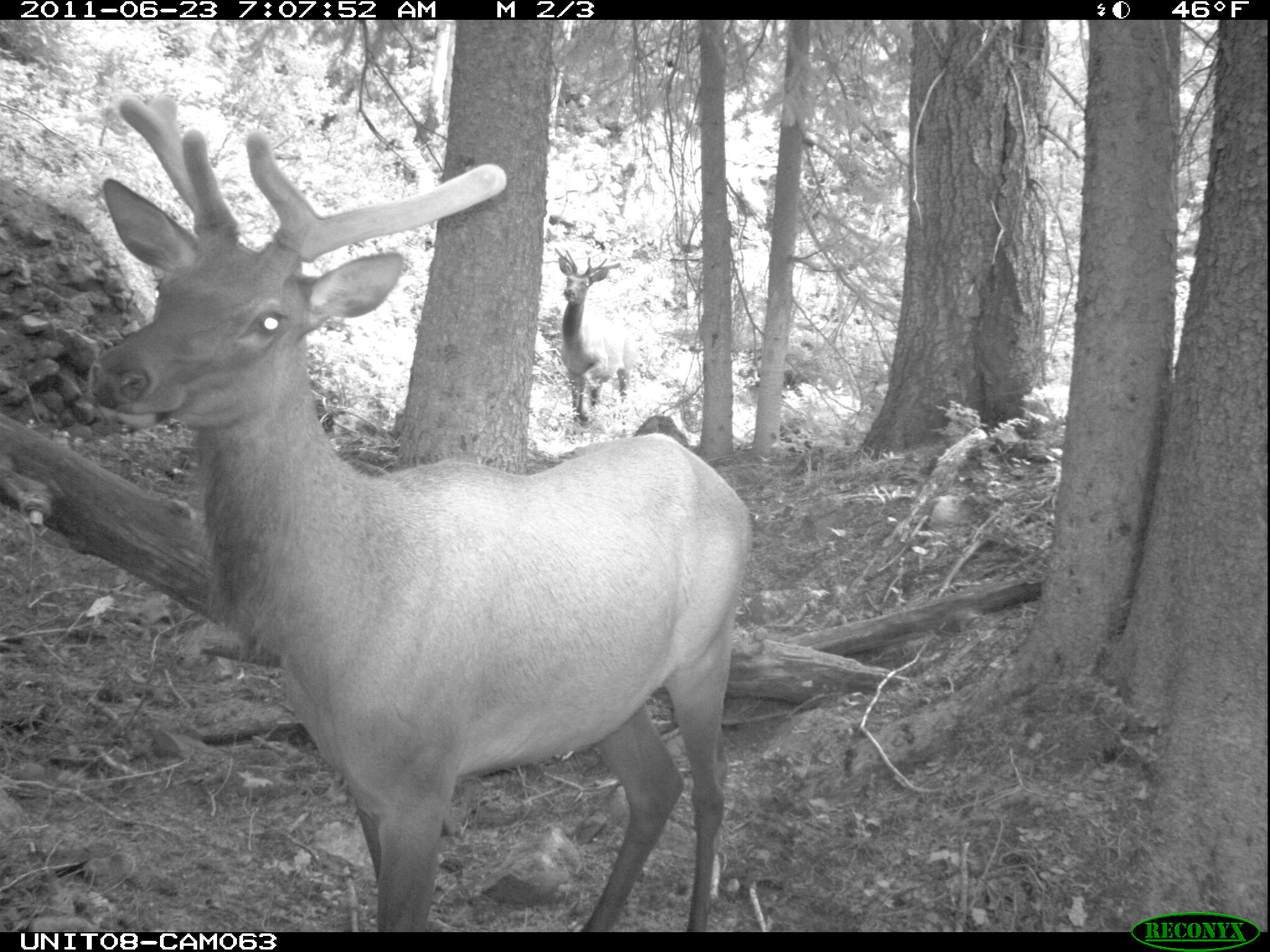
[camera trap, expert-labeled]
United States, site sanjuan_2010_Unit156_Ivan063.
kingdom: Animalia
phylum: Chordata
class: Mammalia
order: Artiodactyla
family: Cervidae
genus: Cervus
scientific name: Cervus elaphus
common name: red deer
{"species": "Cervus elaphus (red deer)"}